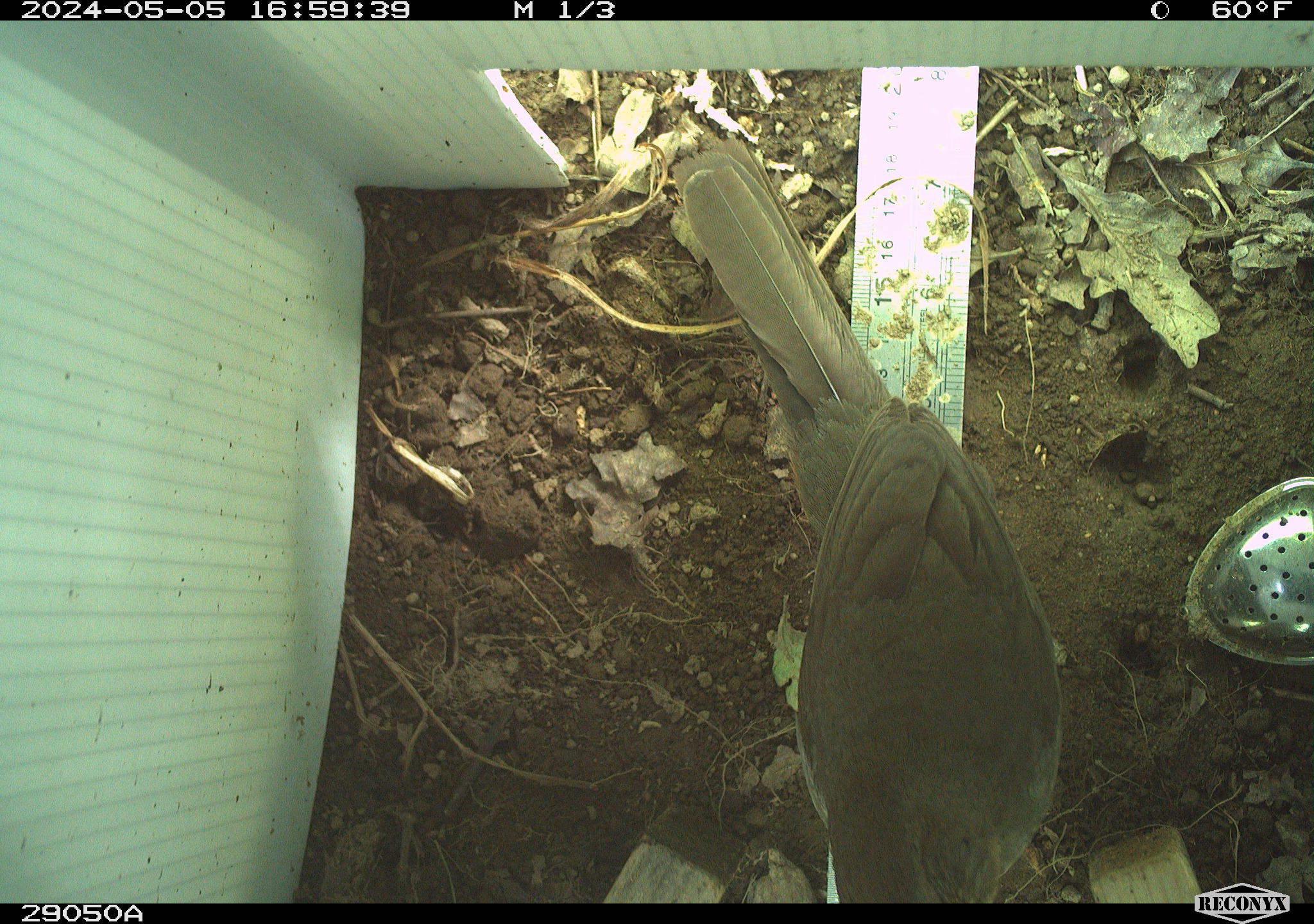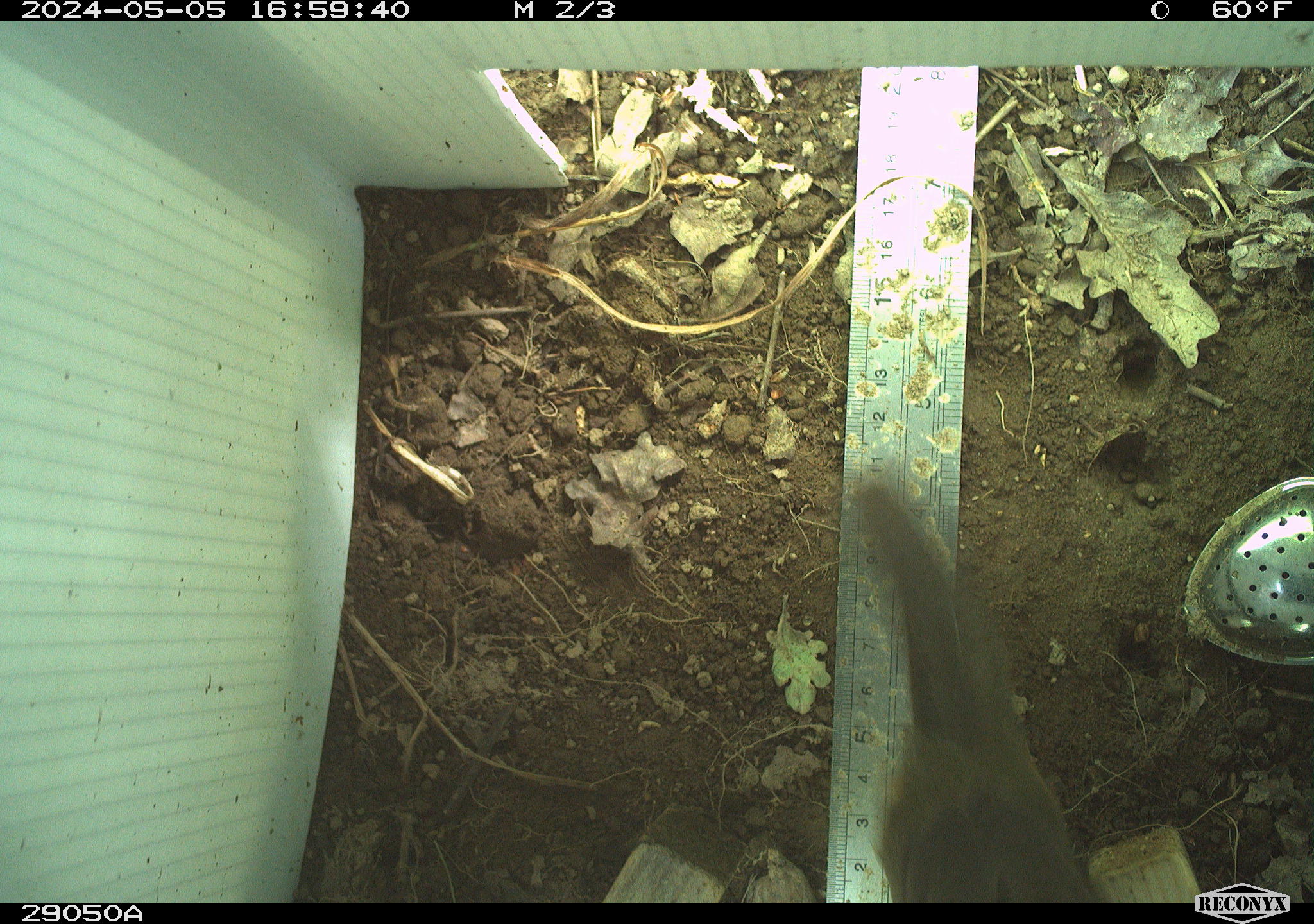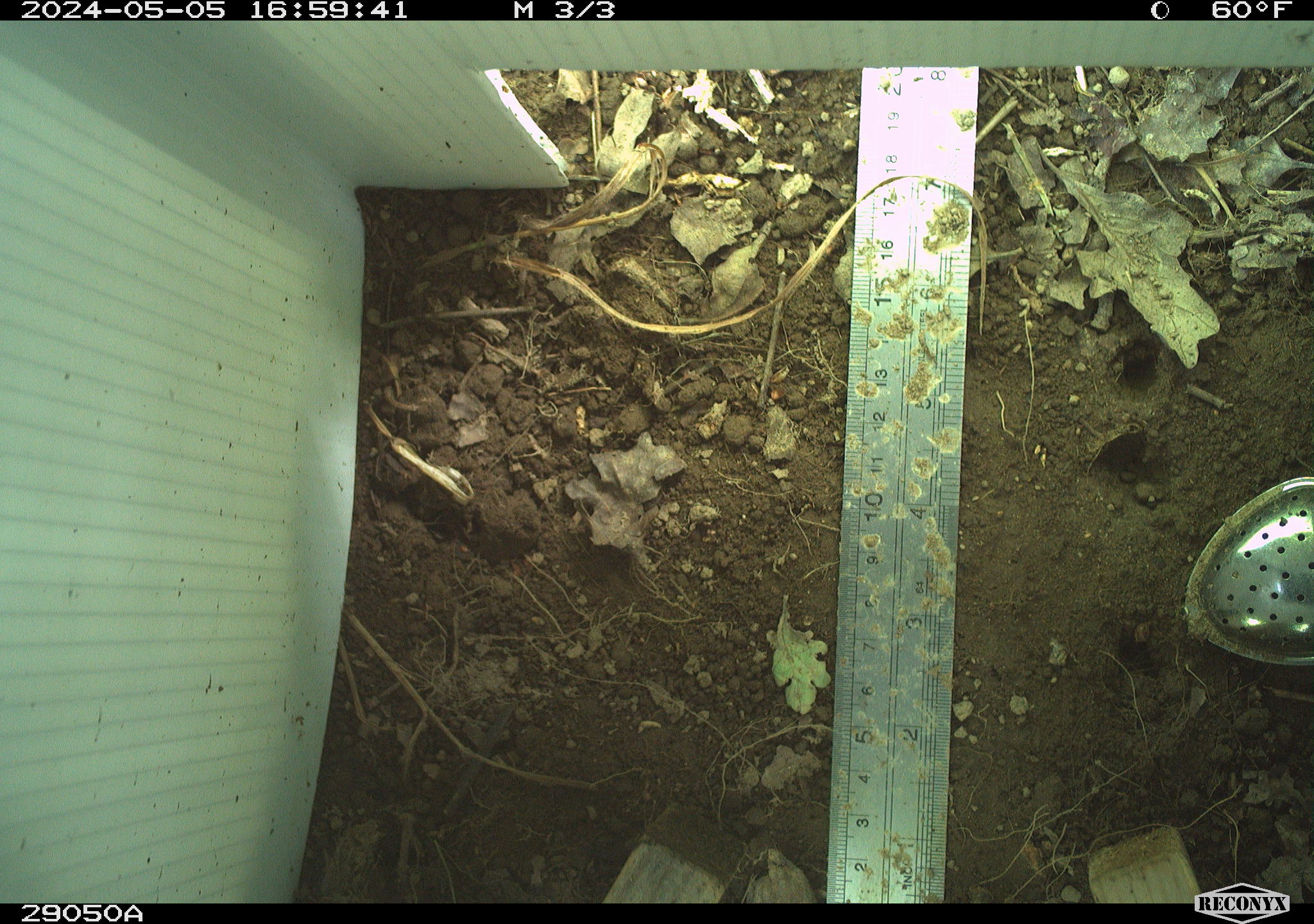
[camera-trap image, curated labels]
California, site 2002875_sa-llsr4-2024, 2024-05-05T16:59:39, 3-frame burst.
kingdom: Animalia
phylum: Chordata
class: Aves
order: Passeriformes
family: Passerellidae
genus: Melozone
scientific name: Melozone crissalis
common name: california towhee